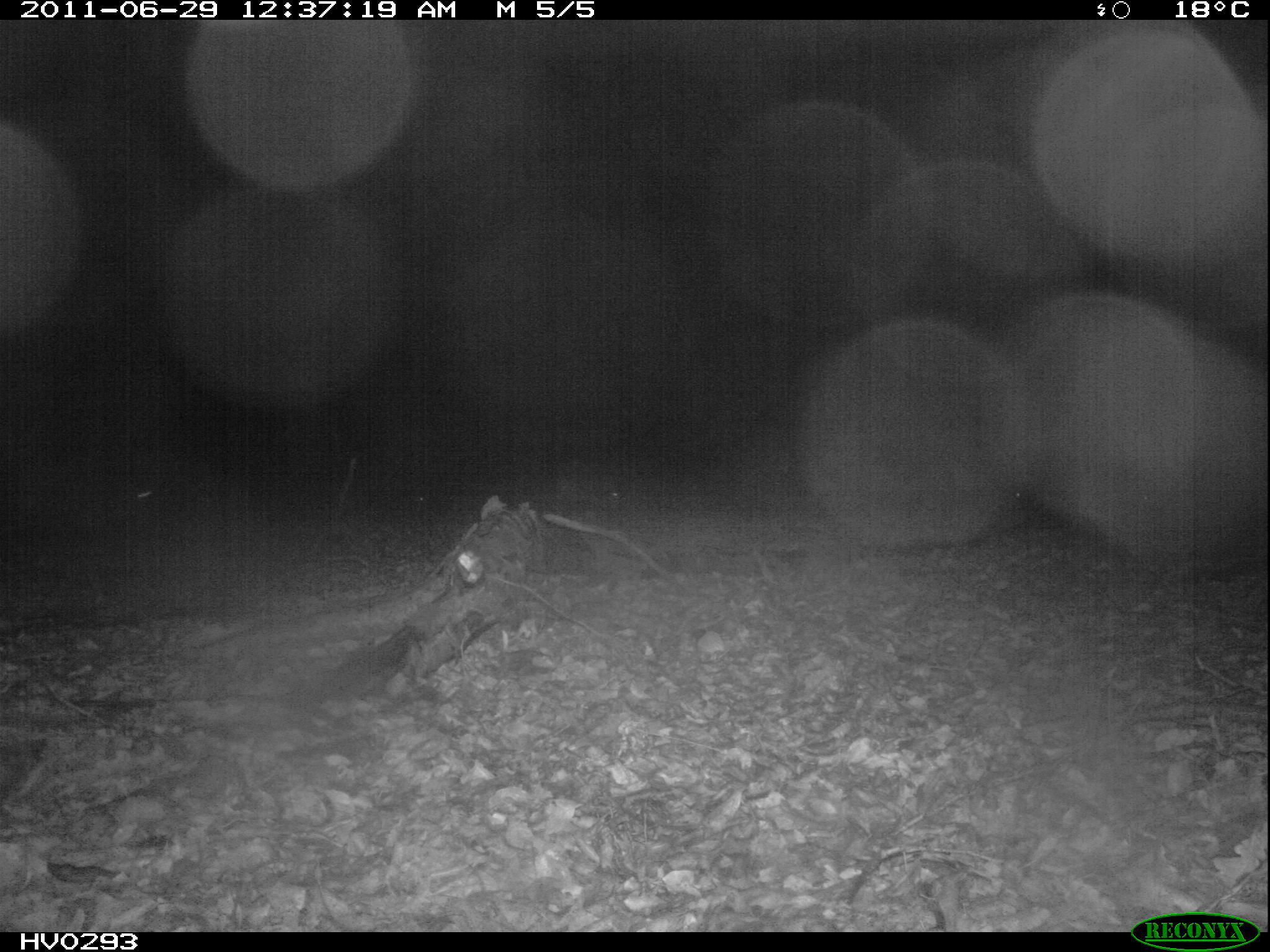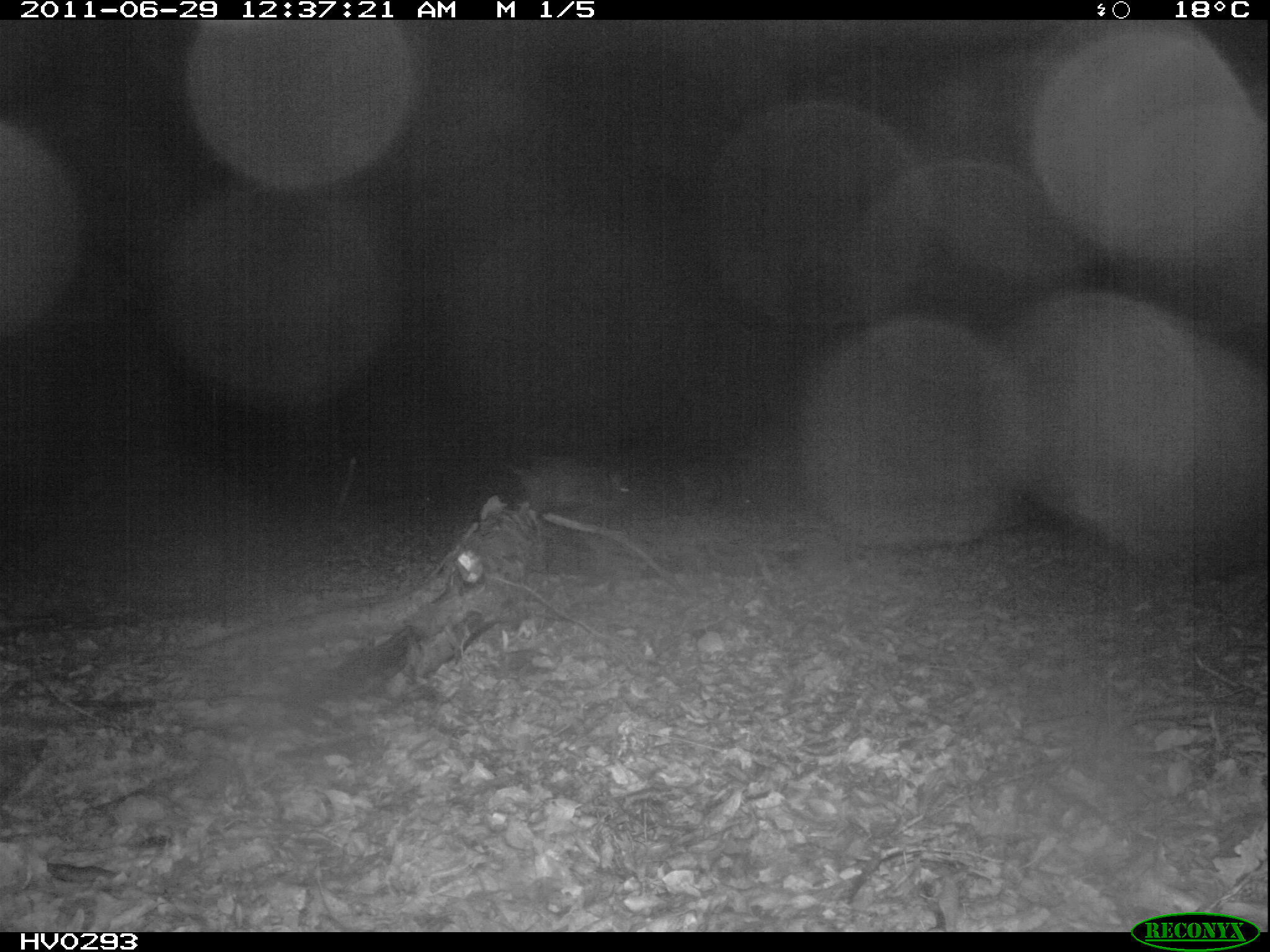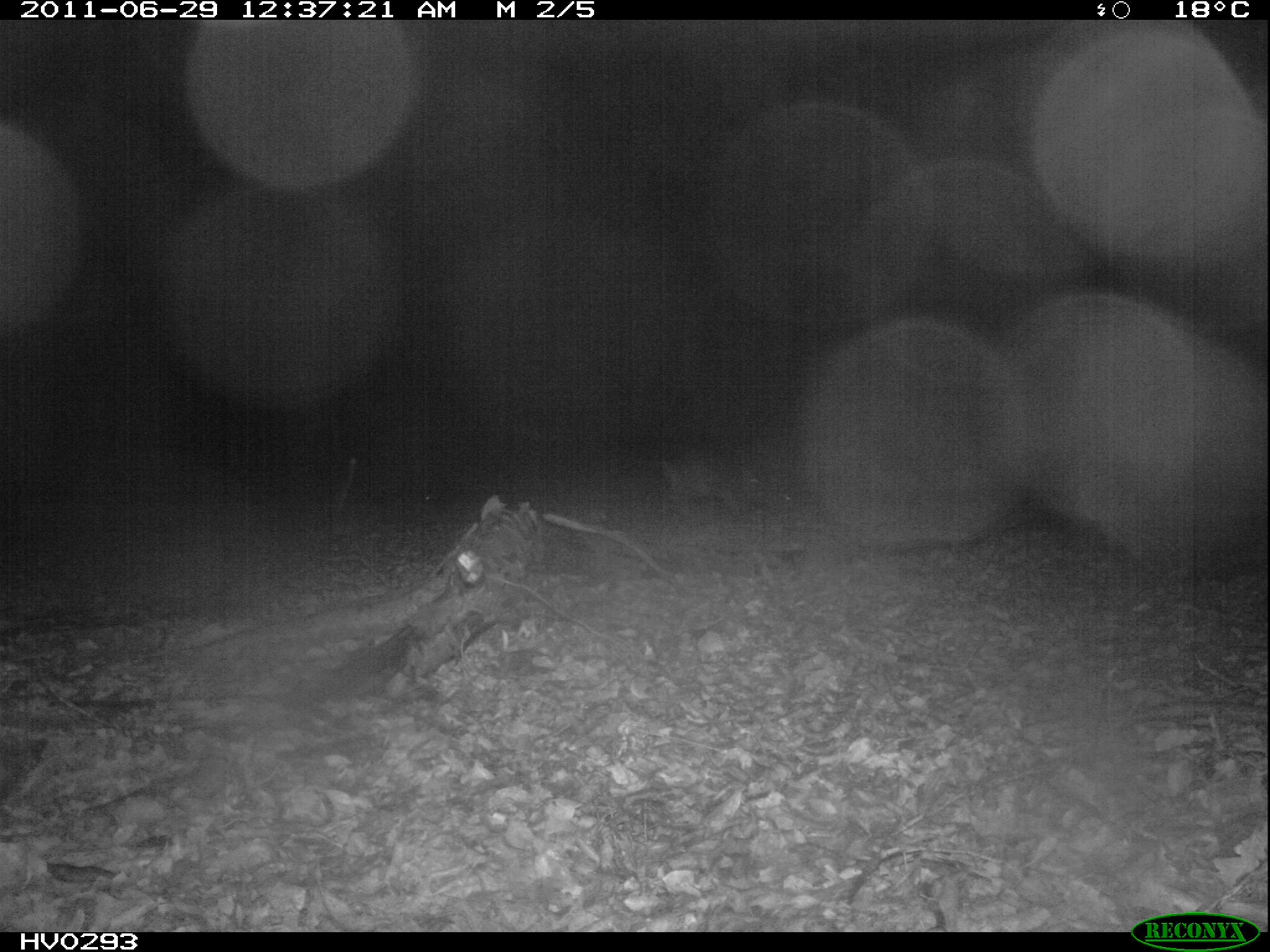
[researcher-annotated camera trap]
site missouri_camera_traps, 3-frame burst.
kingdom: Animalia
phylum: Chordata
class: Mammalia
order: Artiodactyla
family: Suidae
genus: Sus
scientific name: Sus scrofa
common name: wild boar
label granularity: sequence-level